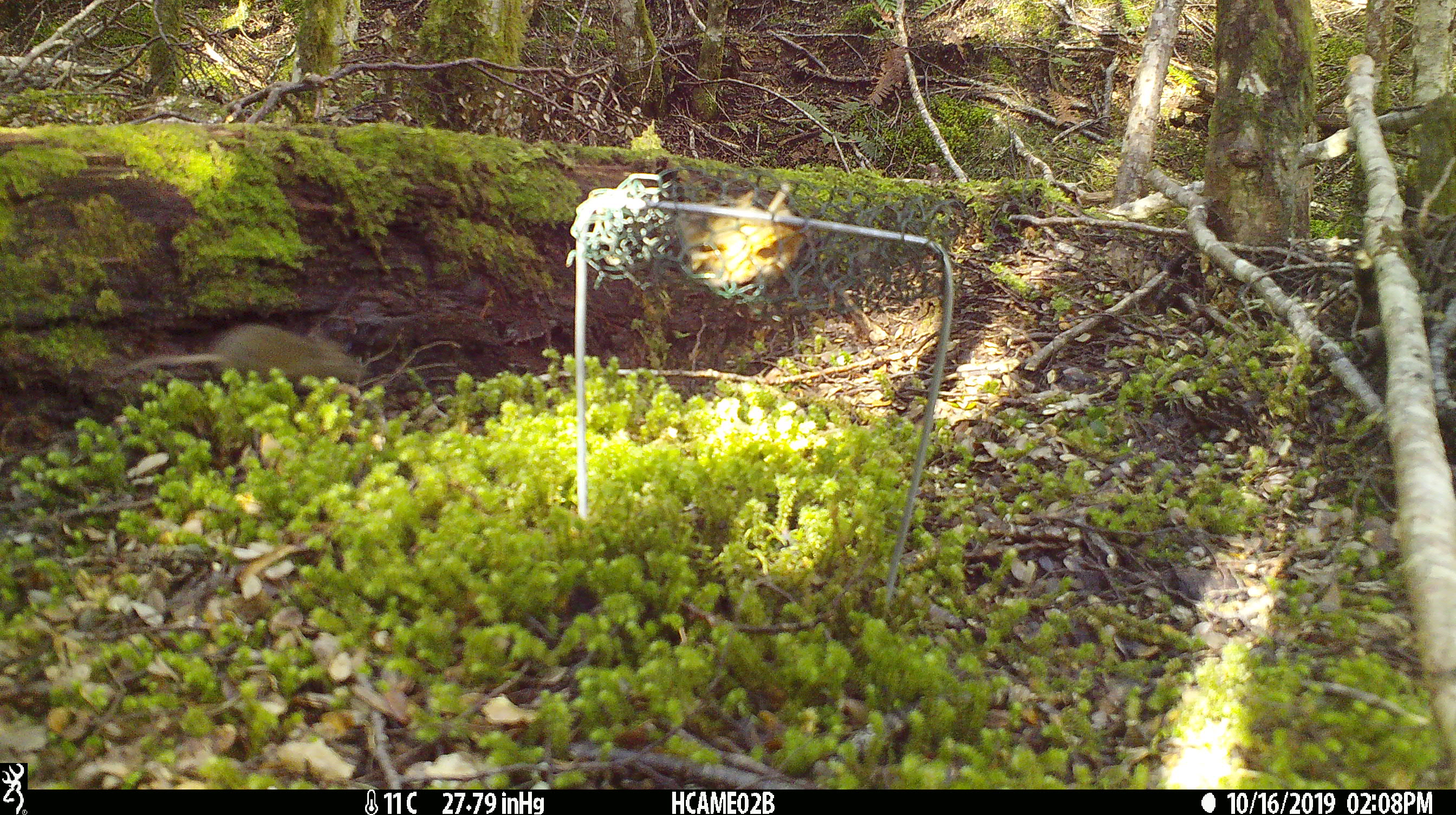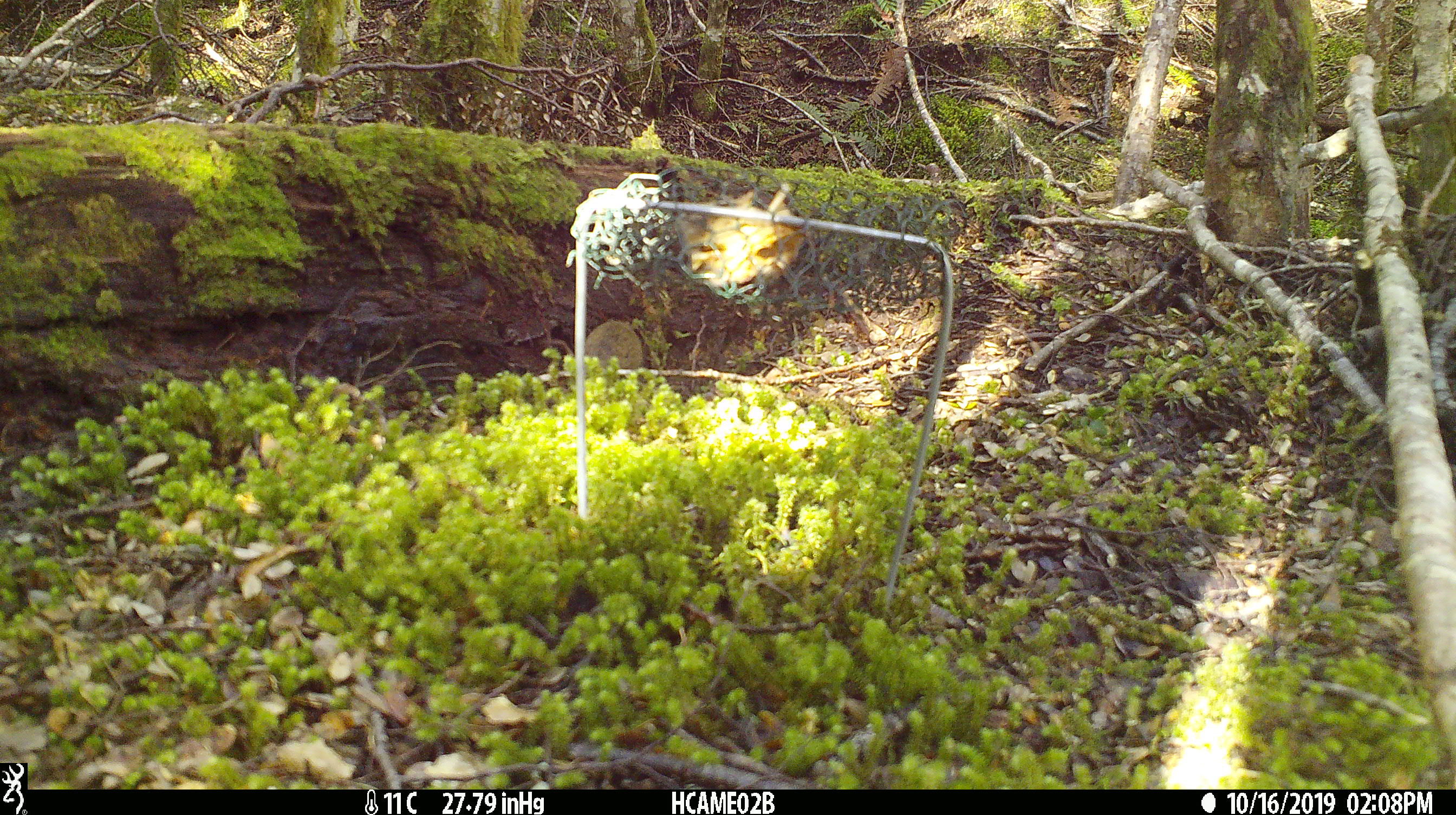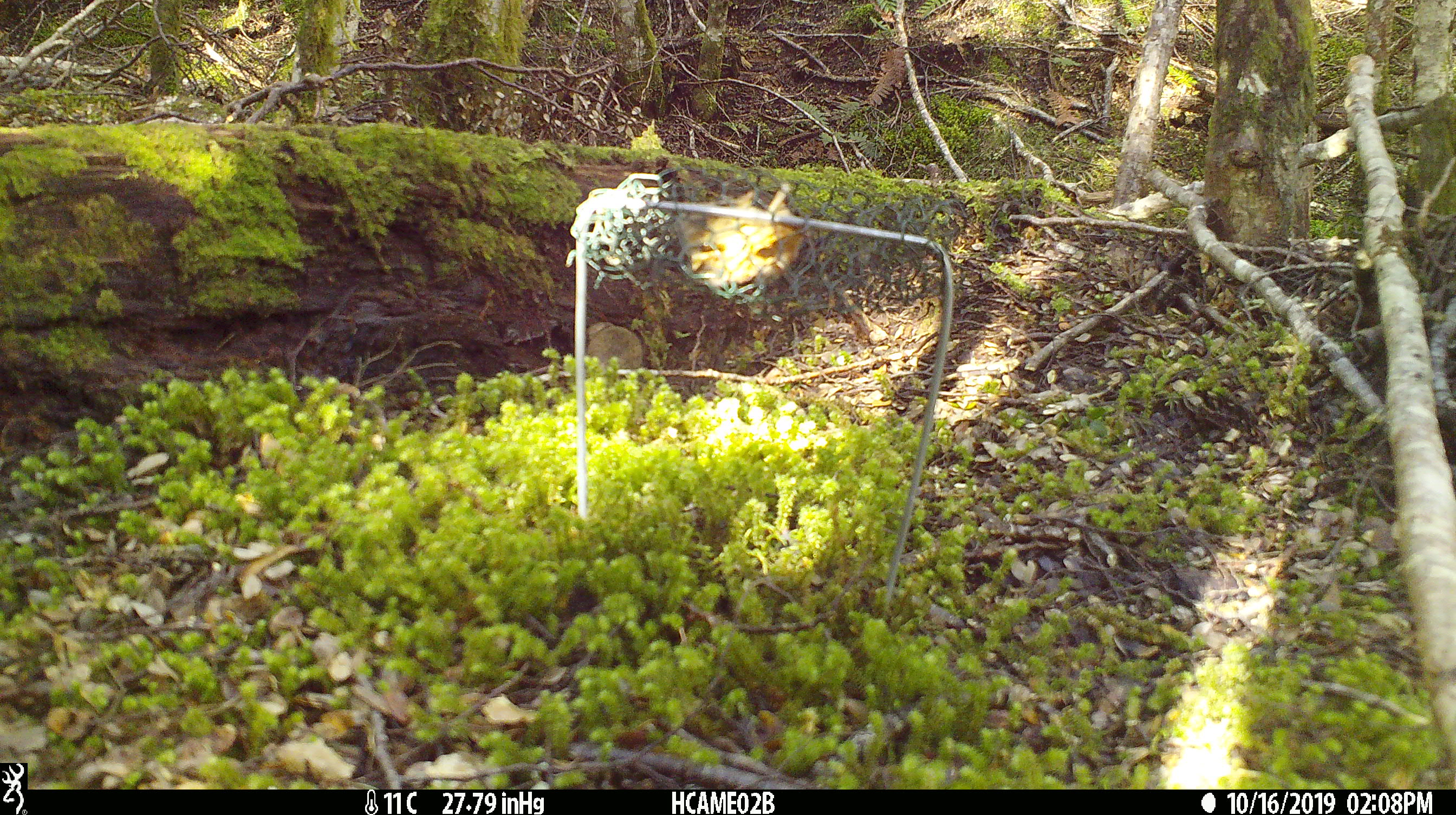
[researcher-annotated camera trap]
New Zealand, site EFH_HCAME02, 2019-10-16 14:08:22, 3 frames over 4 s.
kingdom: Animalia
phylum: Chordata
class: Mammalia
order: Rodentia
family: Muridae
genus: Mus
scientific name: Mus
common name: mouse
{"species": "mouse (Mus)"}